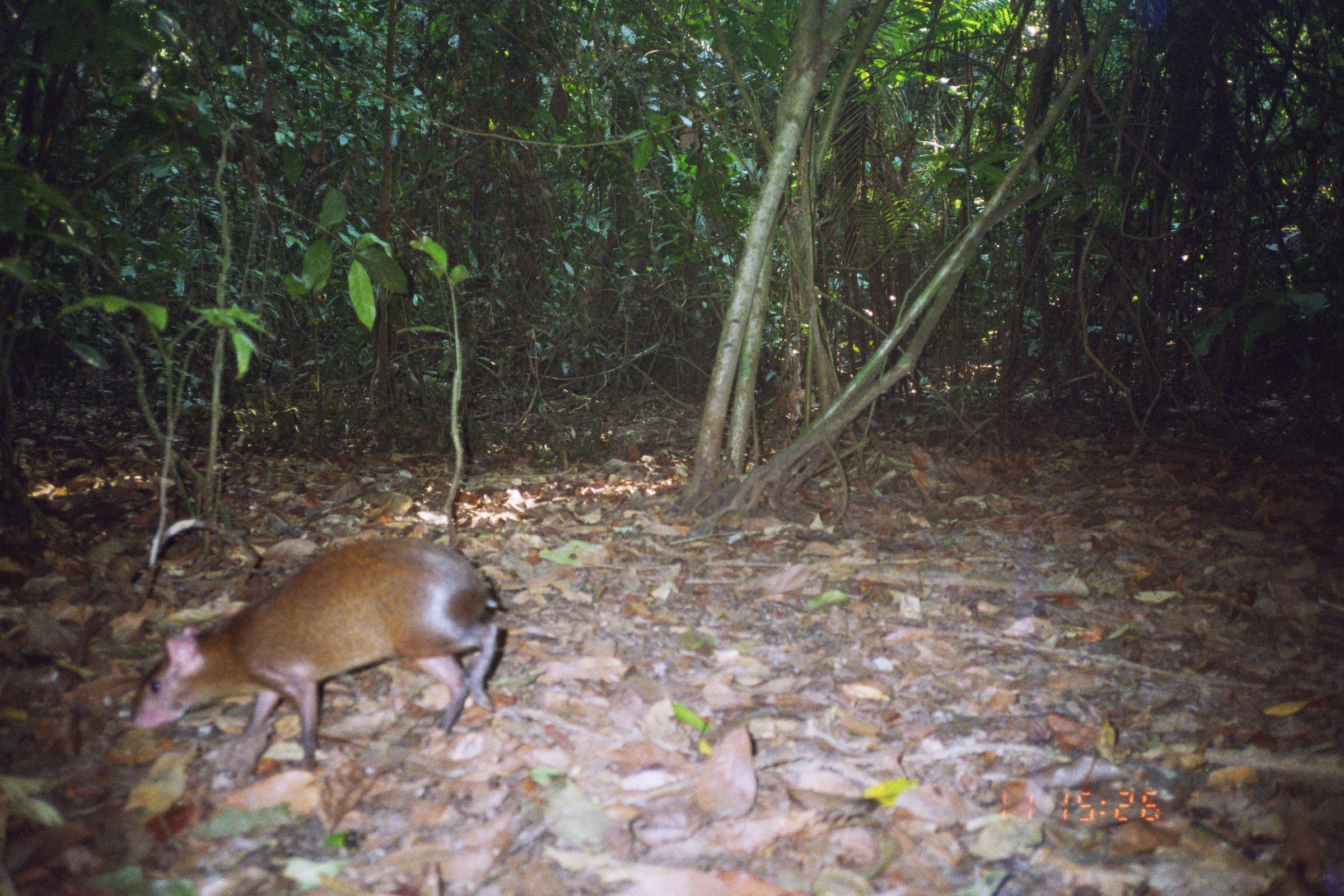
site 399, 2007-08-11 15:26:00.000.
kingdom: Animalia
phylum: Chordata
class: Mammalia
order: Rodentia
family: Dasyproctidae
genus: Dasyprocta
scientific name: Dasyprocta punctata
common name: central american agouti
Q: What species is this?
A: Dasyprocta punctata (central american agouti).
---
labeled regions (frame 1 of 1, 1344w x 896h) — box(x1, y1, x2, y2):
dasyprocta punctata: box(125, 531, 503, 788)